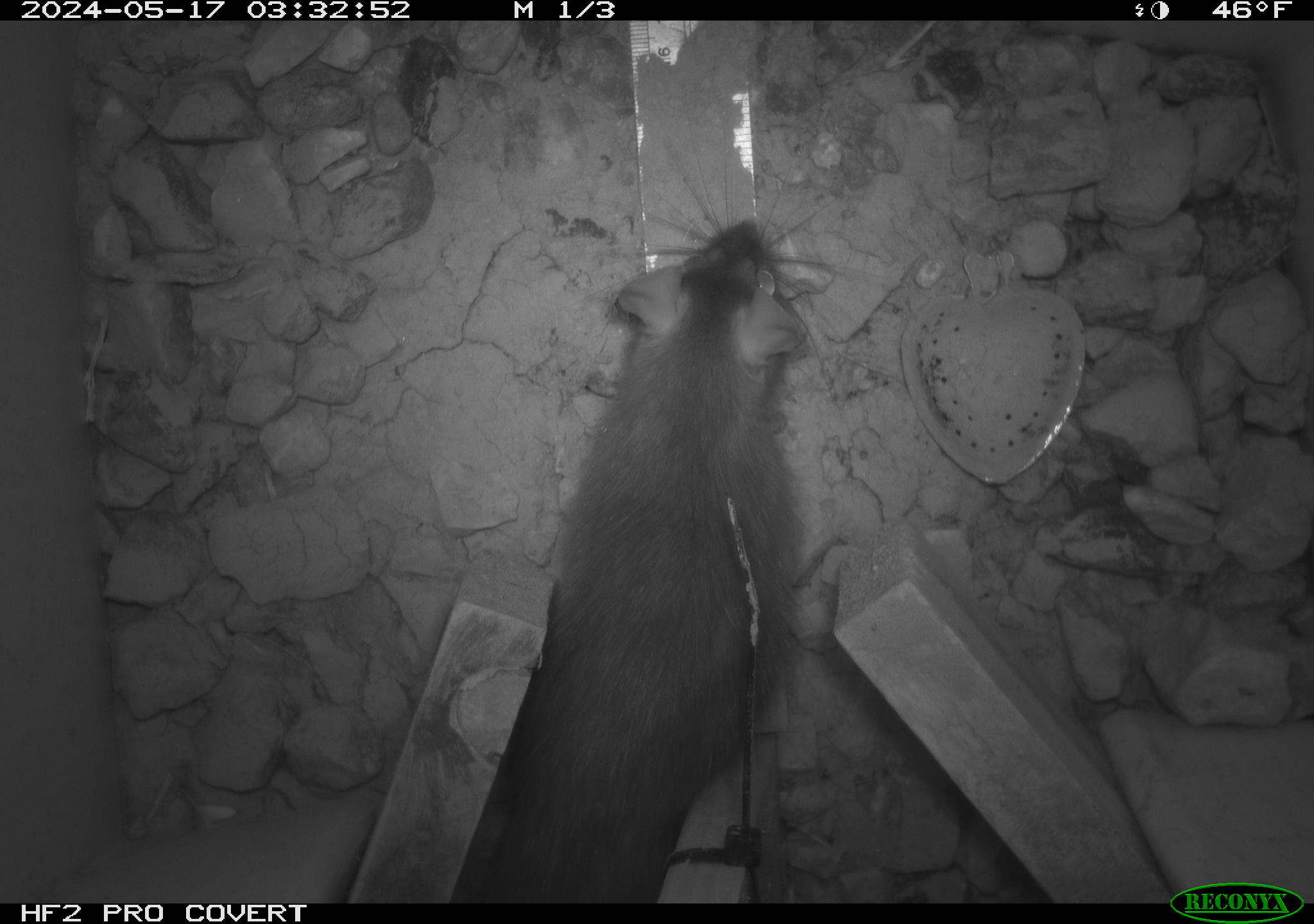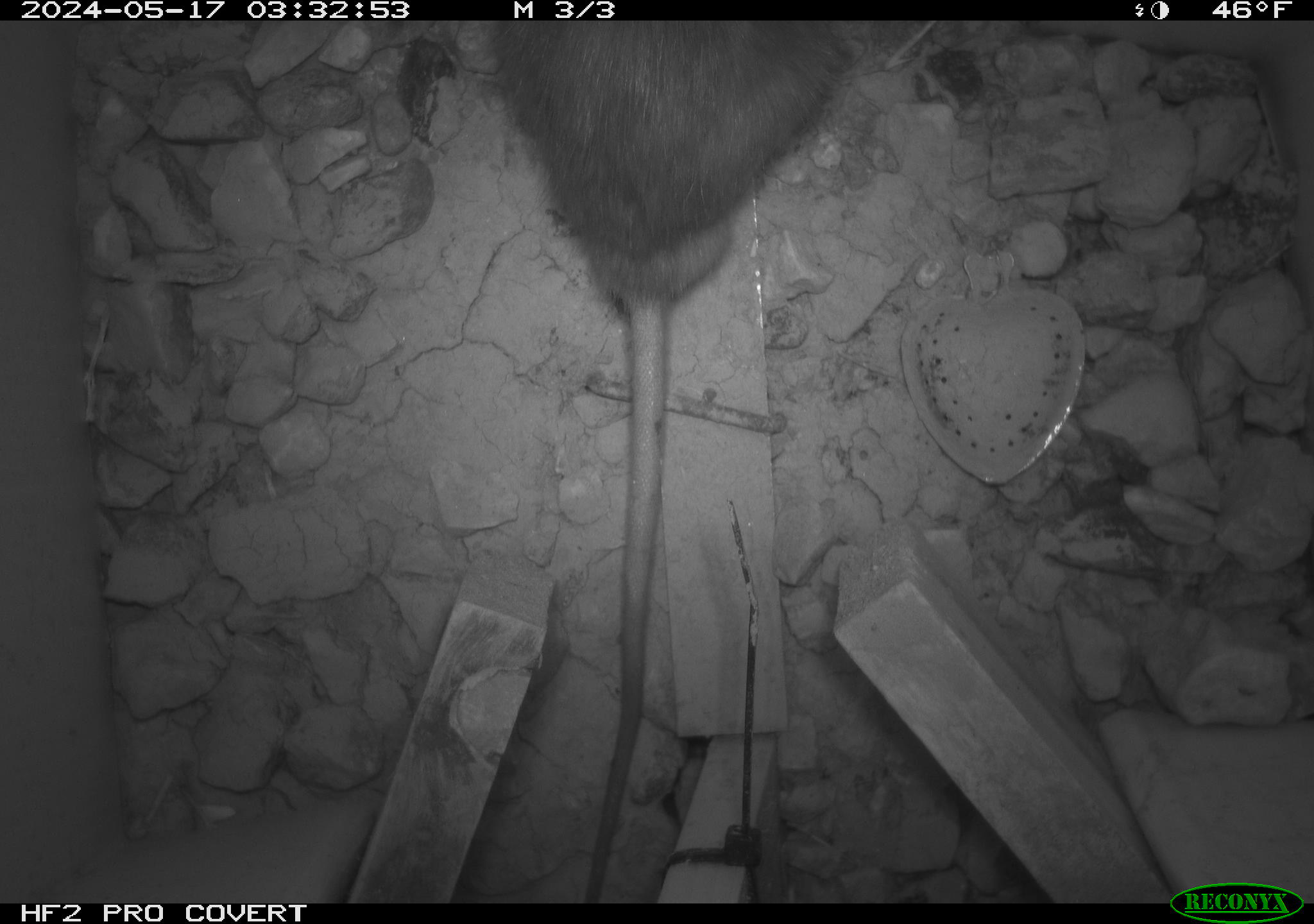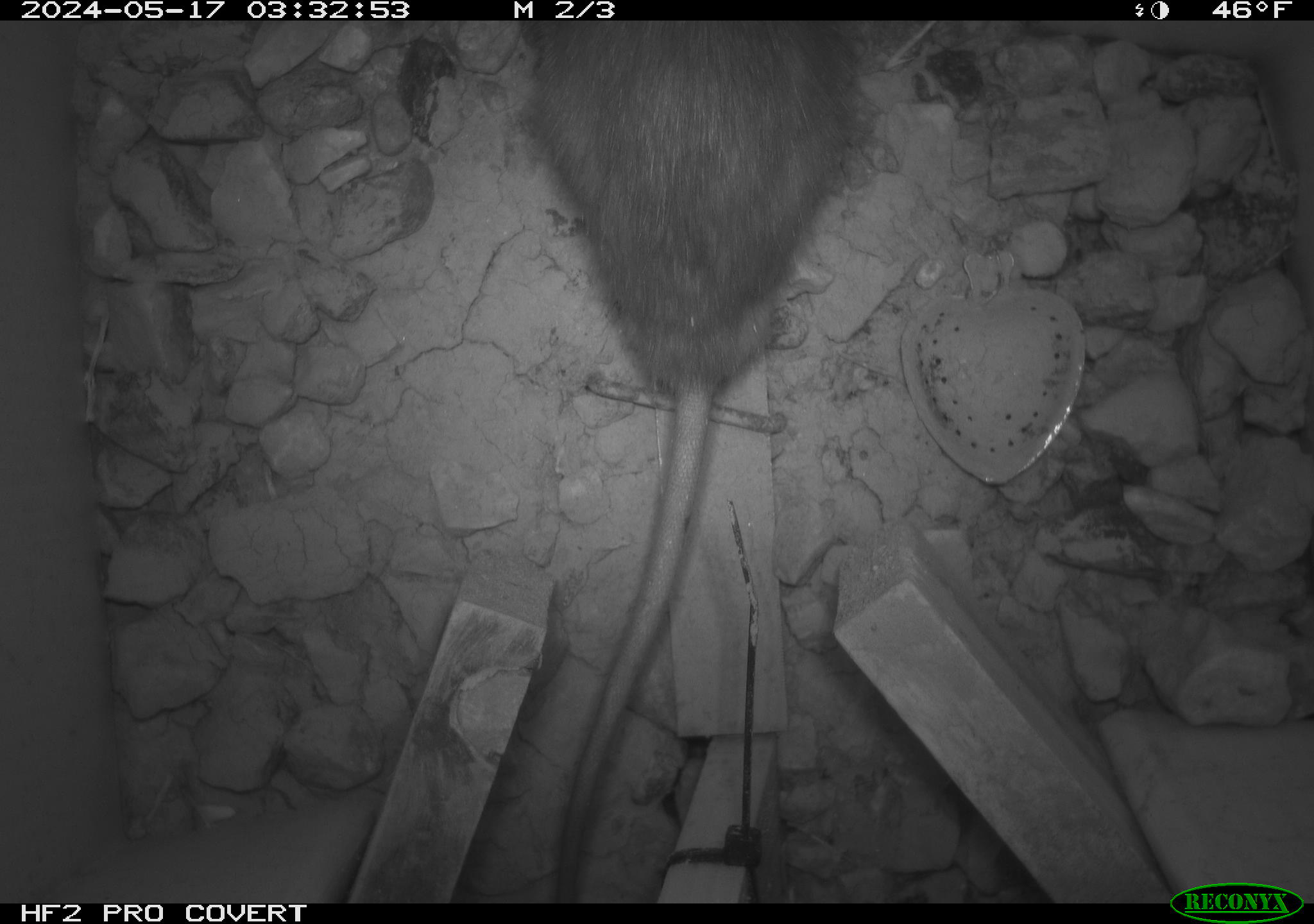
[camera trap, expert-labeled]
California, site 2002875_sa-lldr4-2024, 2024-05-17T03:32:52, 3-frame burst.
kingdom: Animalia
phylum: Chordata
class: Mammalia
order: Rodentia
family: Muridae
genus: Rattus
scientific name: Rattus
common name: rat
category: rattus species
Rattus species (rat) (Rattus).